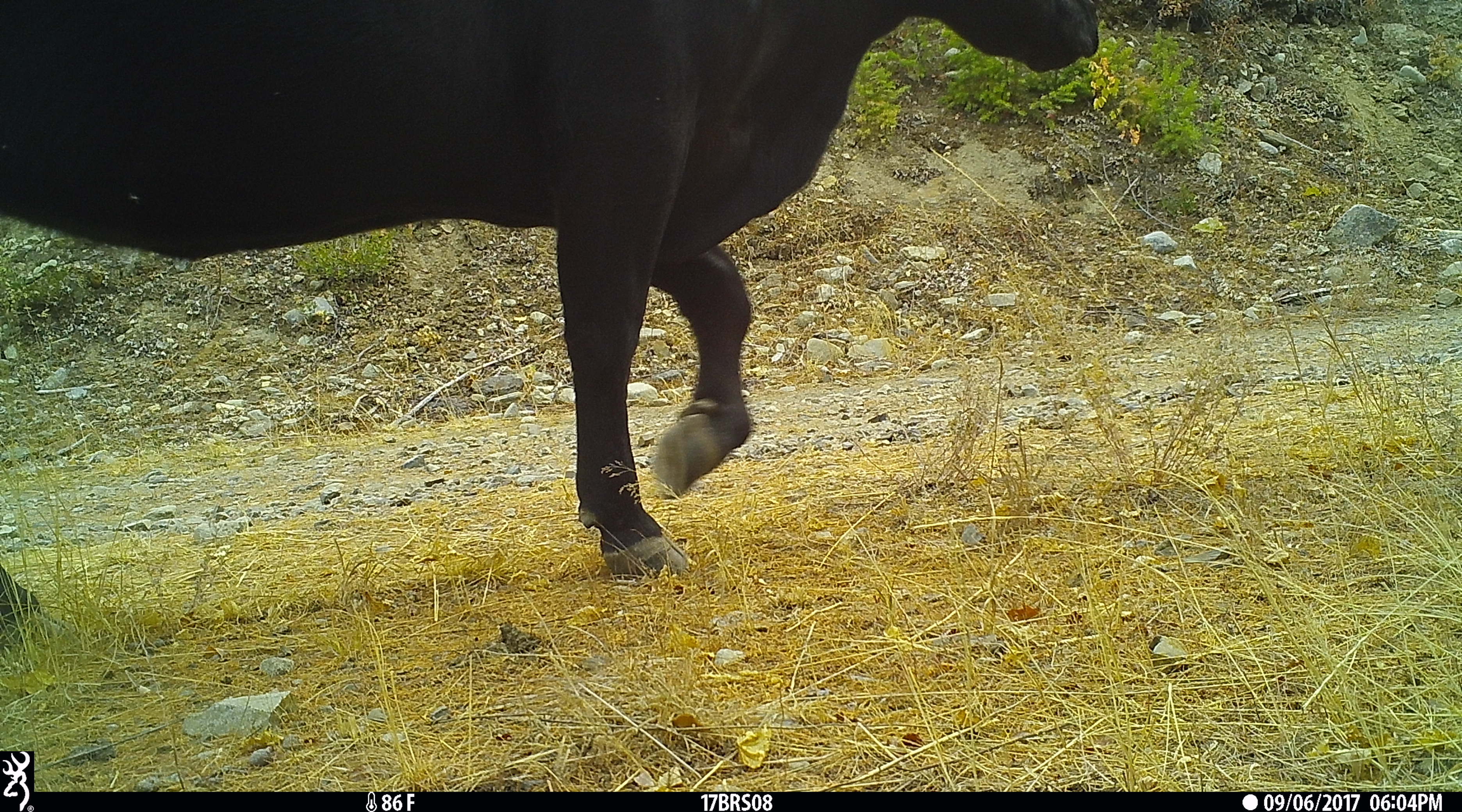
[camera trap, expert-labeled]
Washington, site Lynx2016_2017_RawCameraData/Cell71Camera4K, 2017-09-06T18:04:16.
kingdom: Animalia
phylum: Chordata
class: Mammalia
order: Artiodactyla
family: Bovidae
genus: Bos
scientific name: Bos taurus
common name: domestic cattle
Domestic cattle (Bos taurus). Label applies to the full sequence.